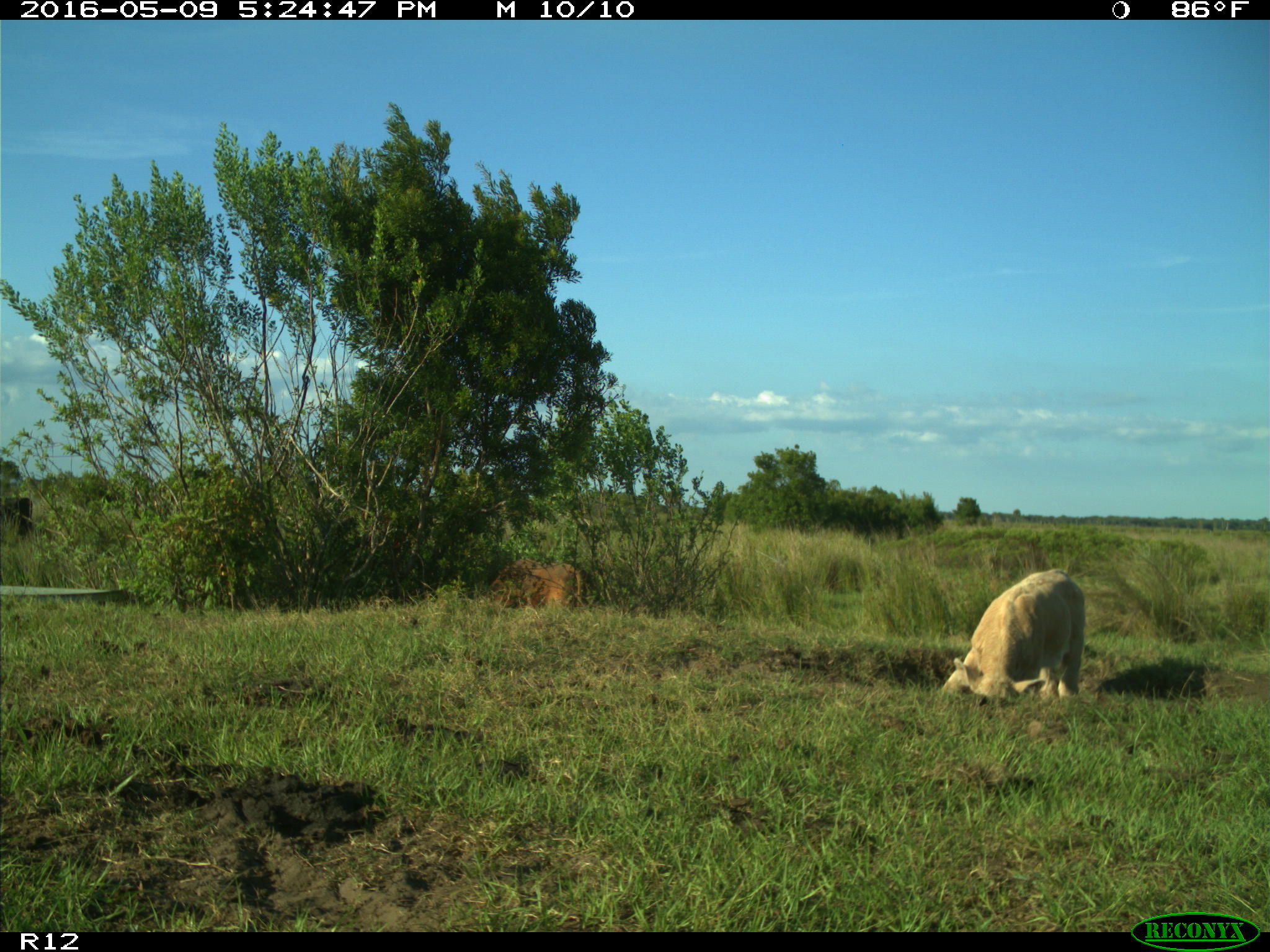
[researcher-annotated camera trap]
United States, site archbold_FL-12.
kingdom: Animalia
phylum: Chordata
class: Mammalia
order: Artiodactyla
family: Bovidae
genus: Bos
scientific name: Bos taurus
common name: domestic cow